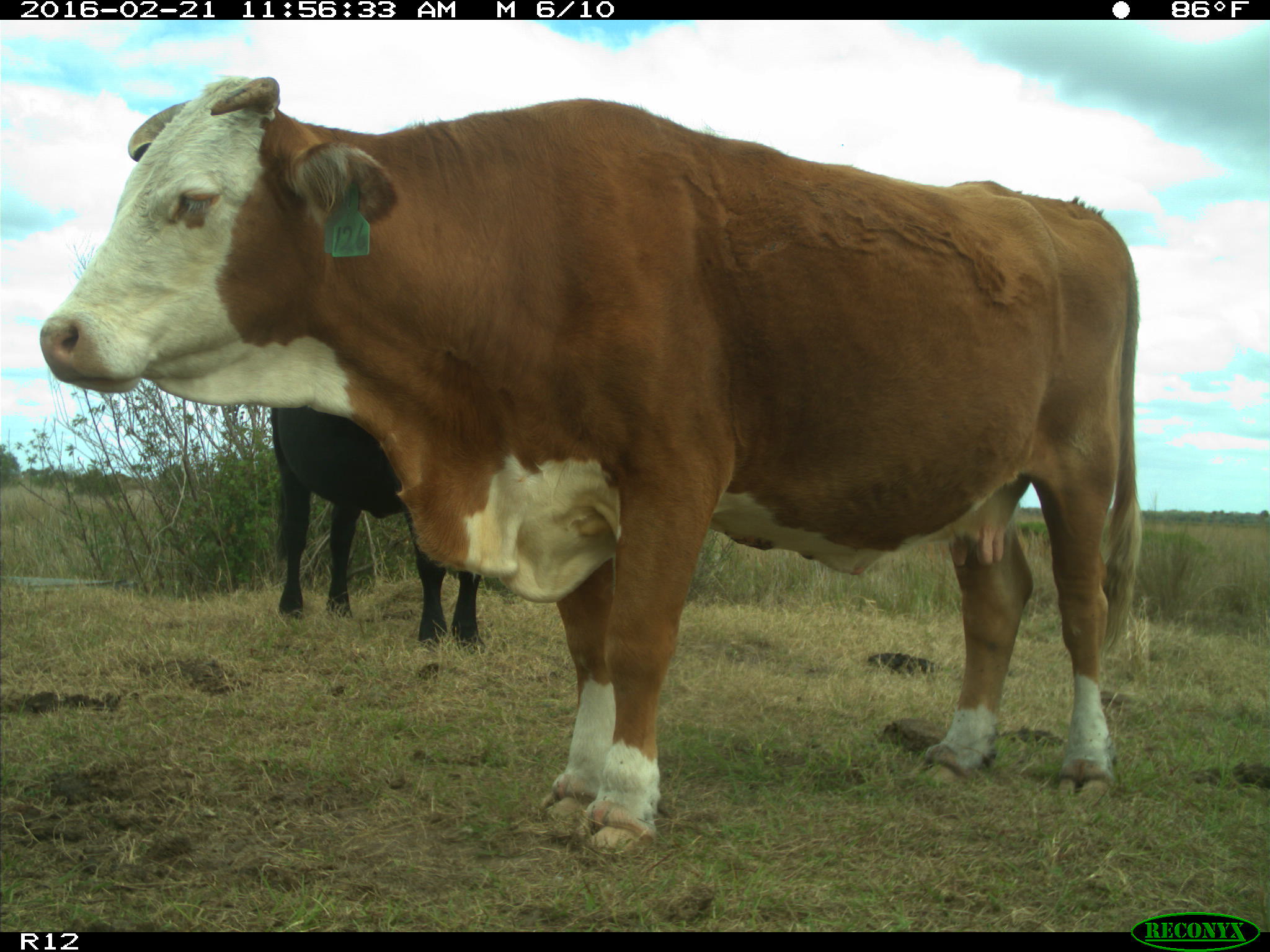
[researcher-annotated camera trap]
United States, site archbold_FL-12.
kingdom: Animalia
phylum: Chordata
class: Mammalia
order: Artiodactyla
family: Bovidae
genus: Bos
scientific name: Bos taurus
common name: domestic cow